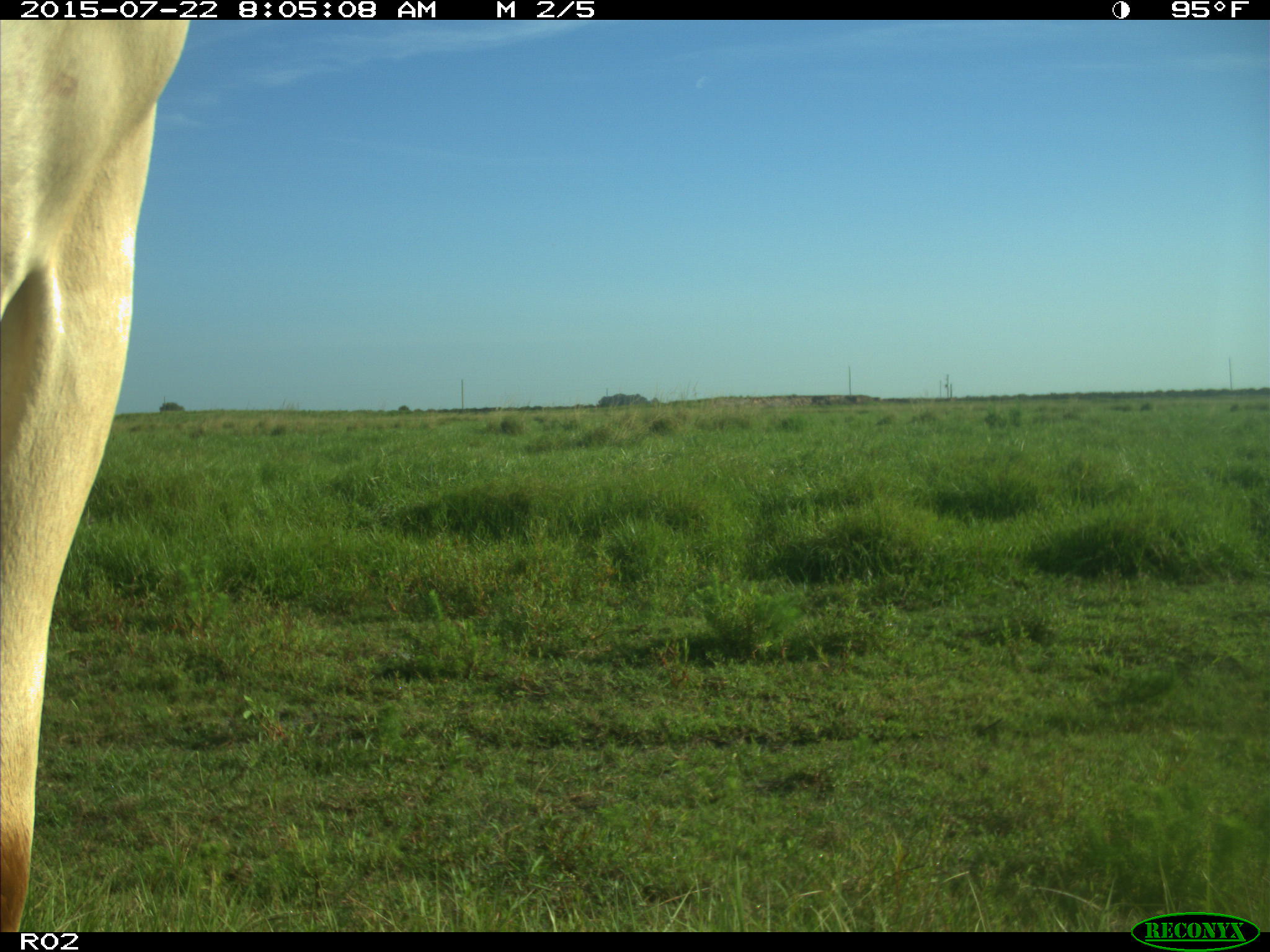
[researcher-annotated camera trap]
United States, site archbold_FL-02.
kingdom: Animalia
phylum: Chordata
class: Mammalia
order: Artiodactyla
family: Bovidae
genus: Bos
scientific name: Bos taurus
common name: domestic cow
Bos taurus (domestic cow).